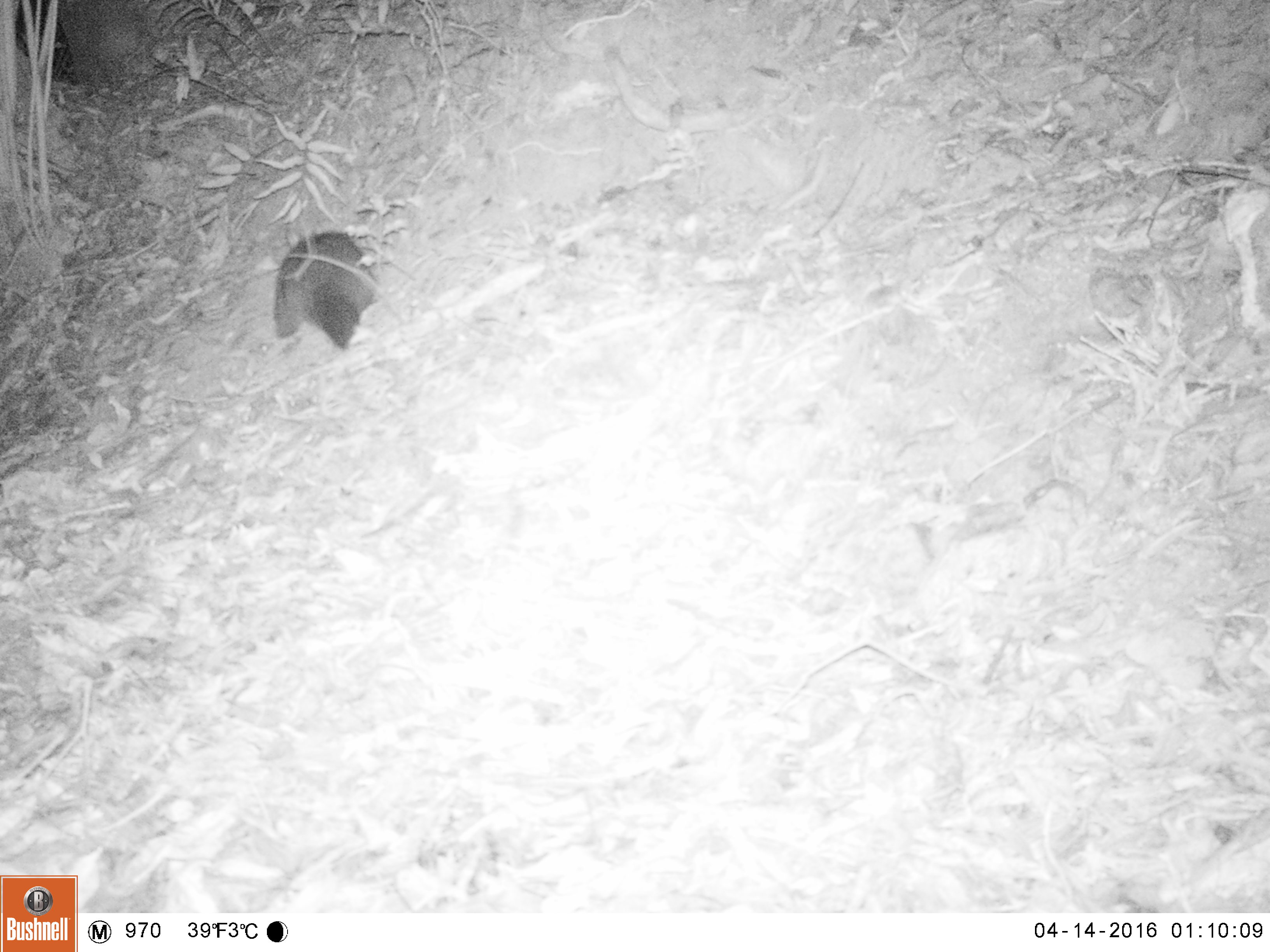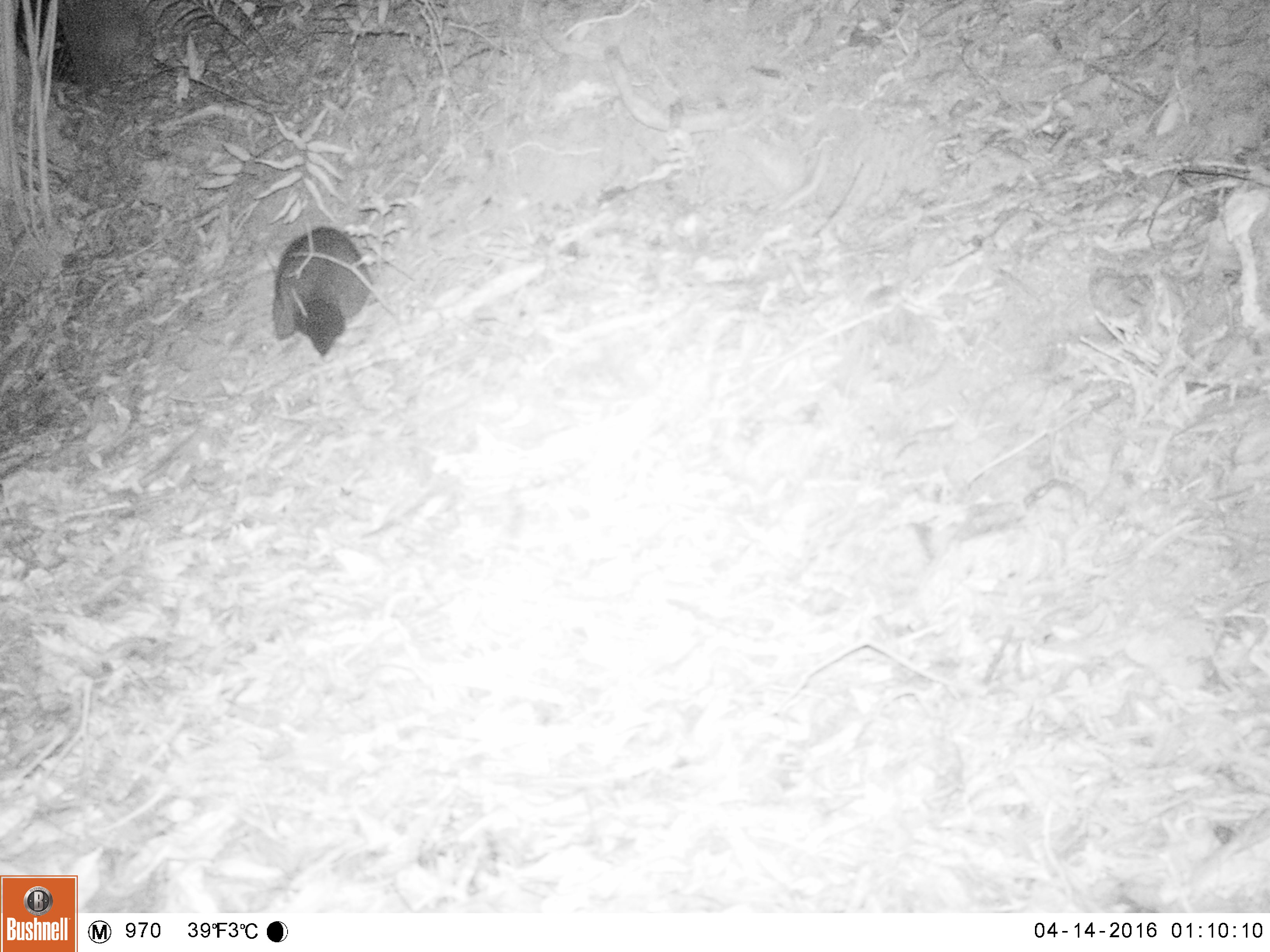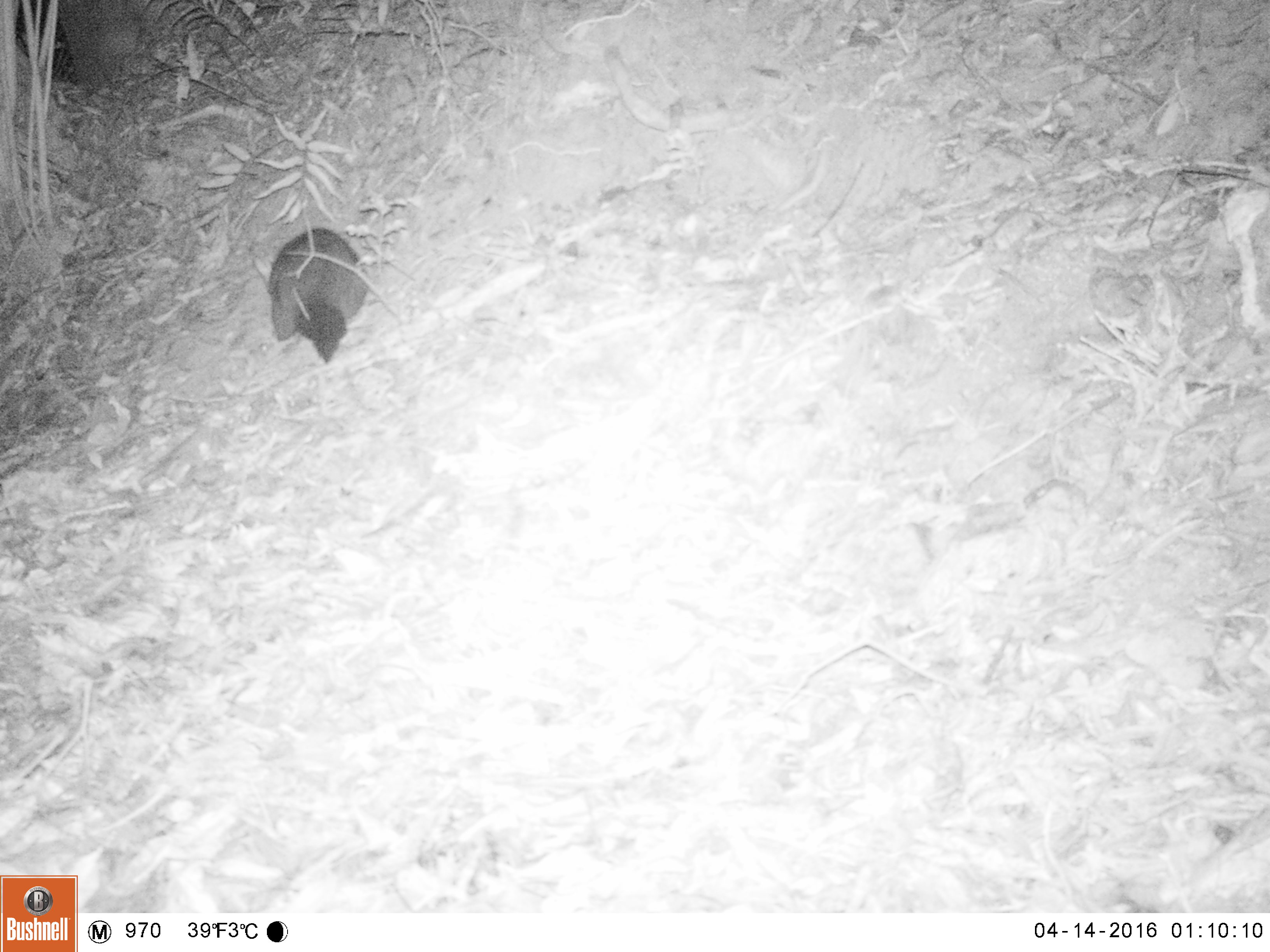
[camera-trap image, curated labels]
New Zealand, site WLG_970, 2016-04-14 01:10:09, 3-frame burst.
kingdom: Animalia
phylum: Chordata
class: Mammalia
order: Diprotodontia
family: Phalangeridae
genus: Trichosurus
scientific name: Trichosurus vulpecula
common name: common brushtail possum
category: possum